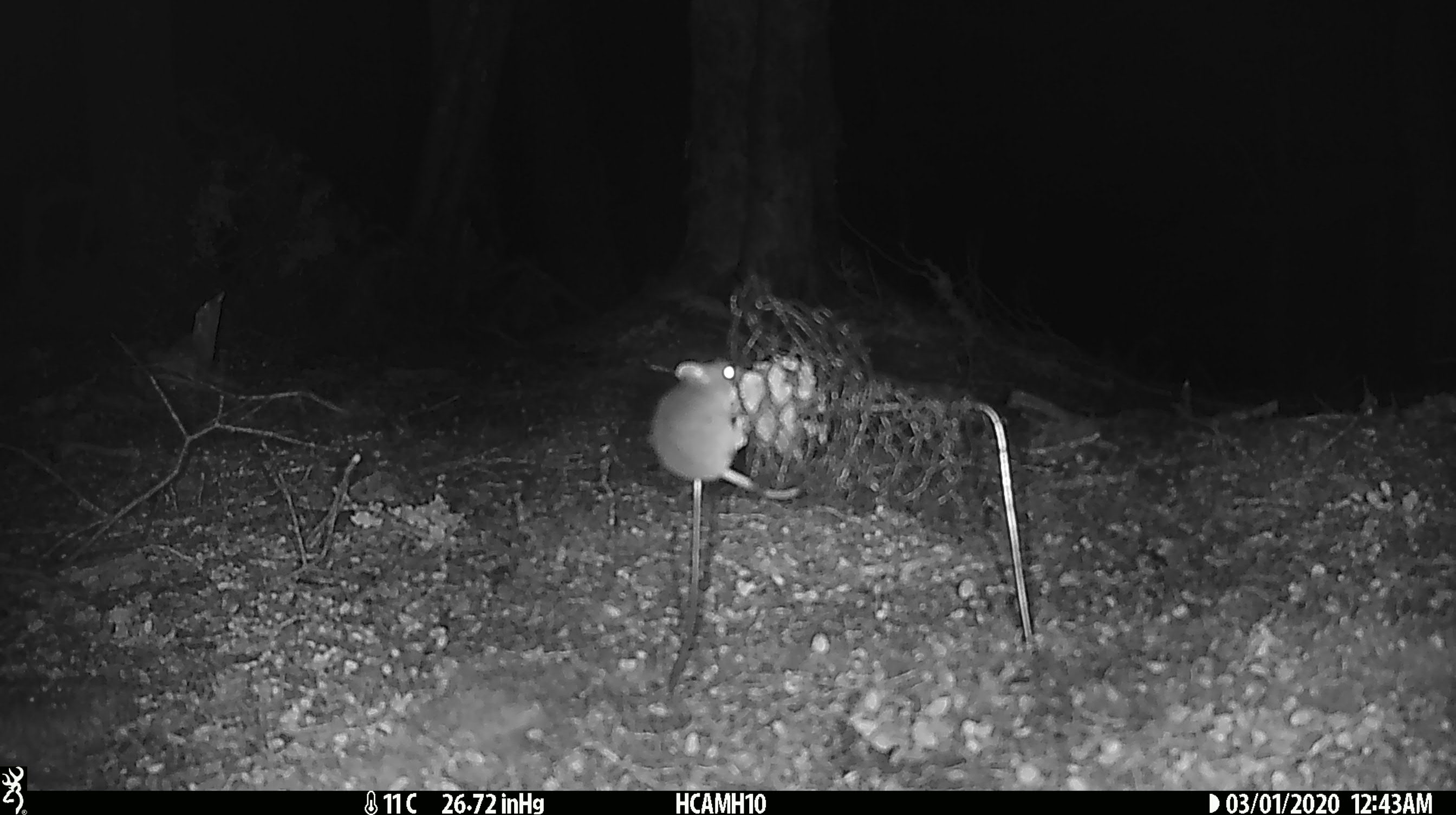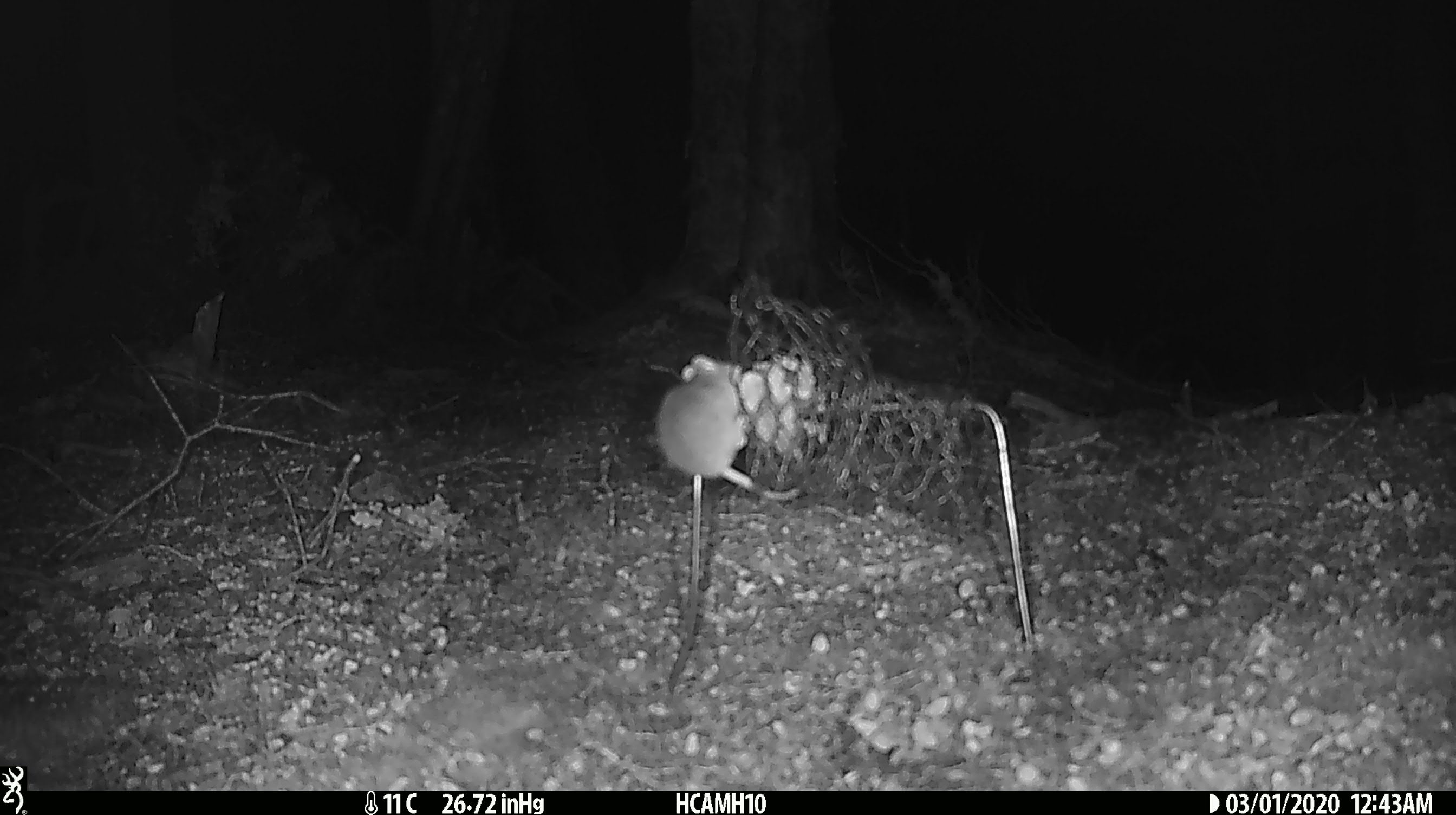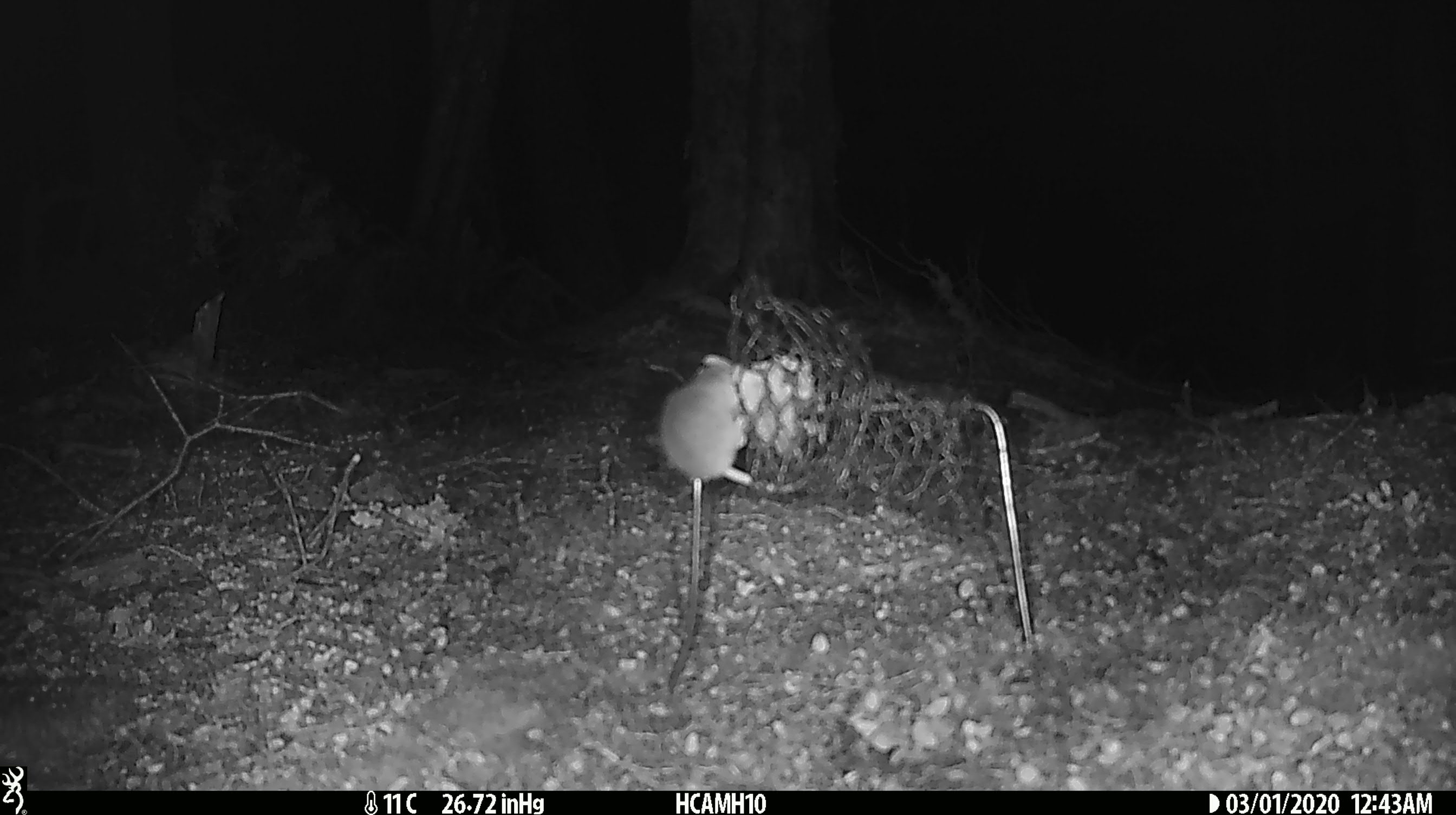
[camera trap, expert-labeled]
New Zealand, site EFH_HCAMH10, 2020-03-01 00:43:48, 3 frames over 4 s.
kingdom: Animalia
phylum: Chordata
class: Mammalia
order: Rodentia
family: Muridae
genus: Mus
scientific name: Mus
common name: mouse